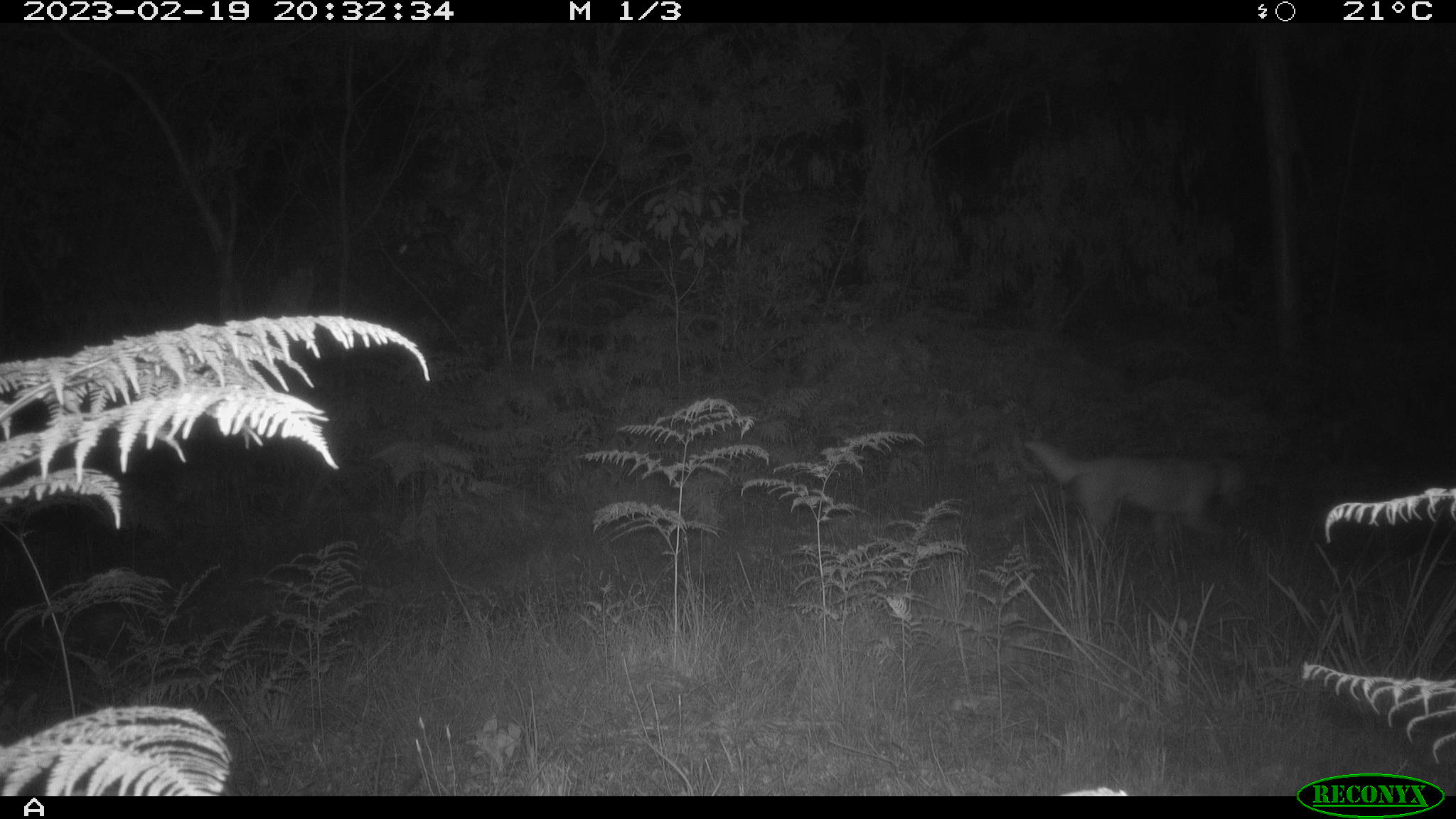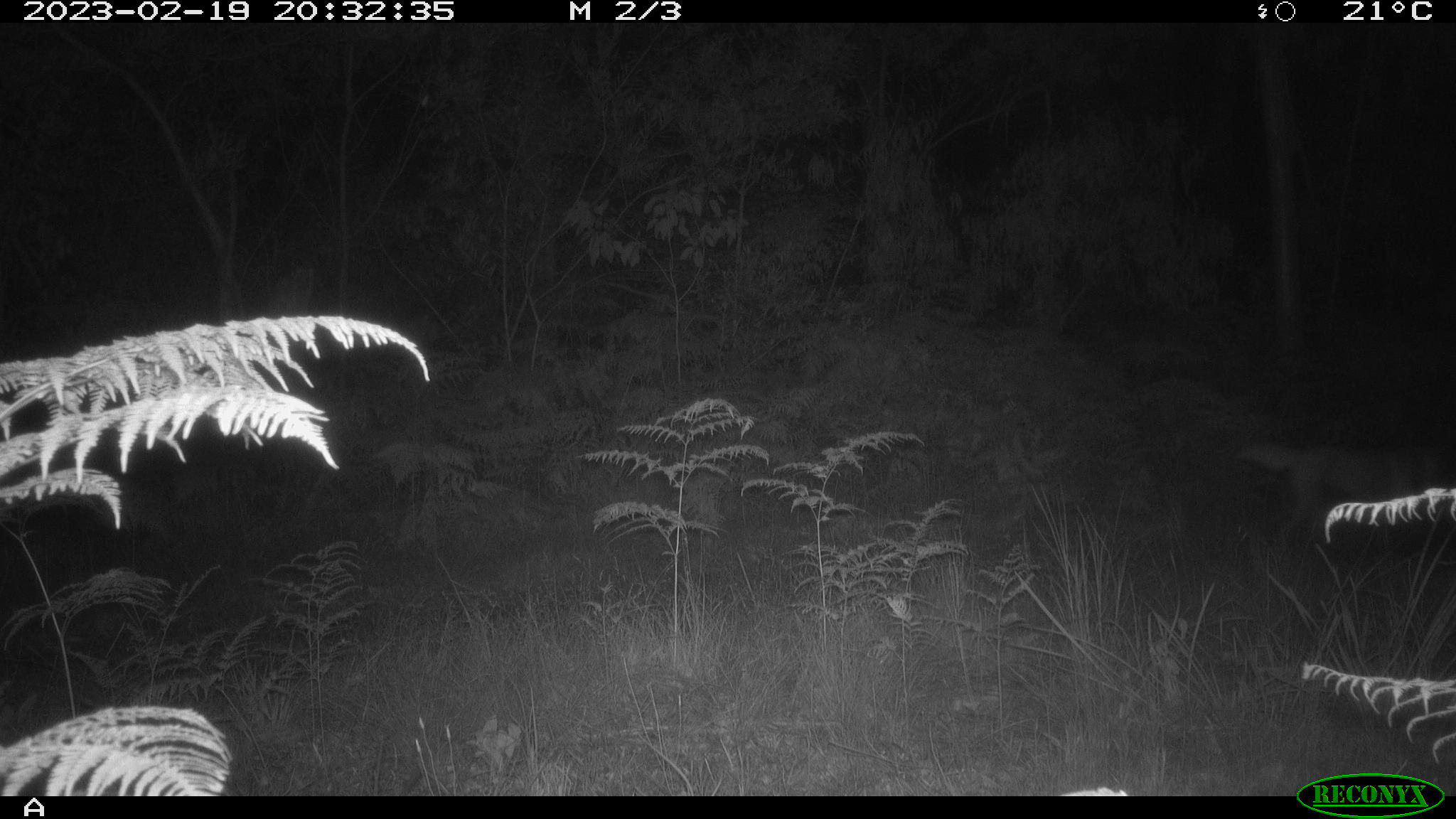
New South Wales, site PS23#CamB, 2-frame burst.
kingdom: Animalia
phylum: Chordata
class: Mammalia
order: Carnivora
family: Canidae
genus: Canis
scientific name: Canis familiaris dingo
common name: dingo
Dingo (Canis familiaris dingo).